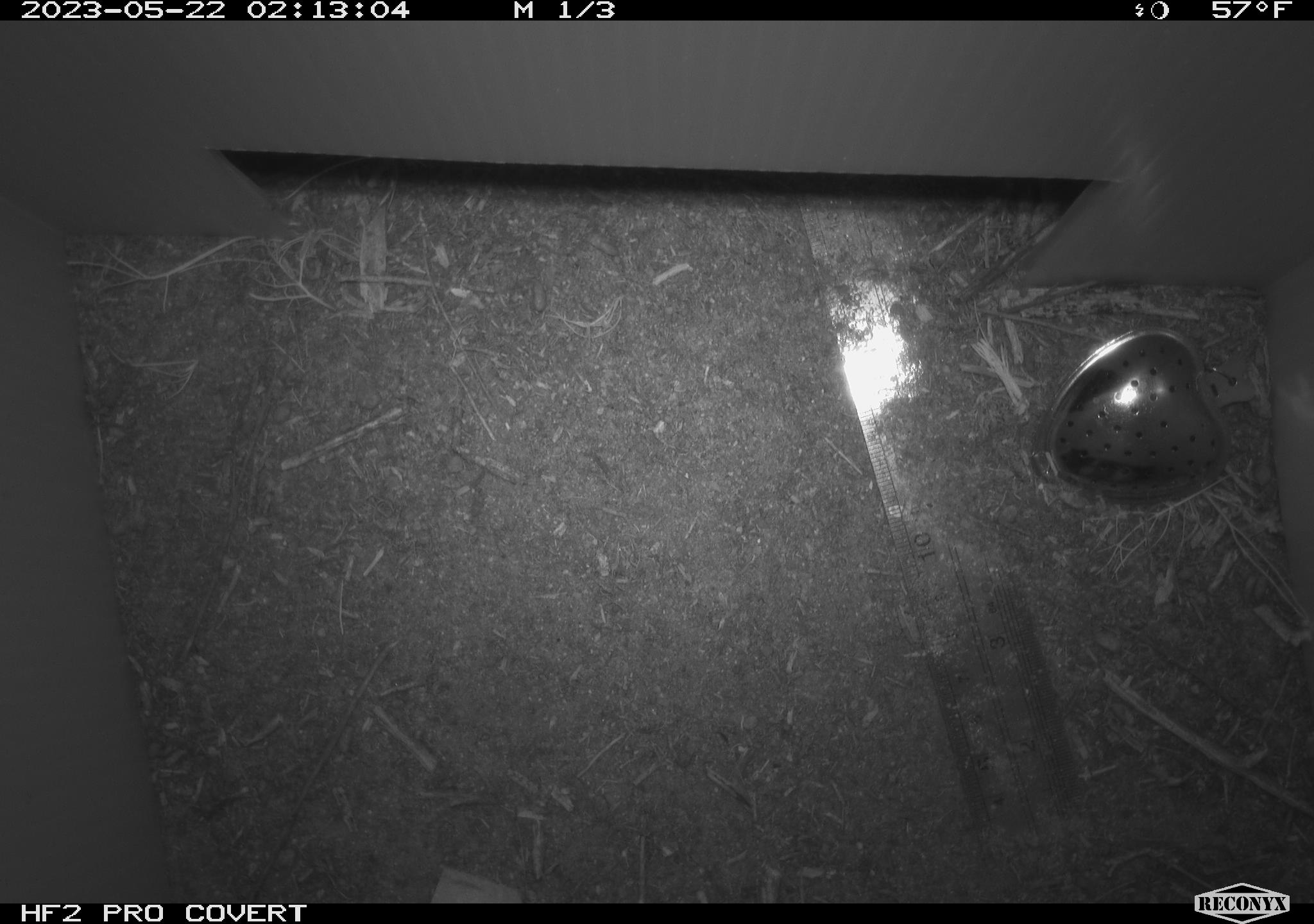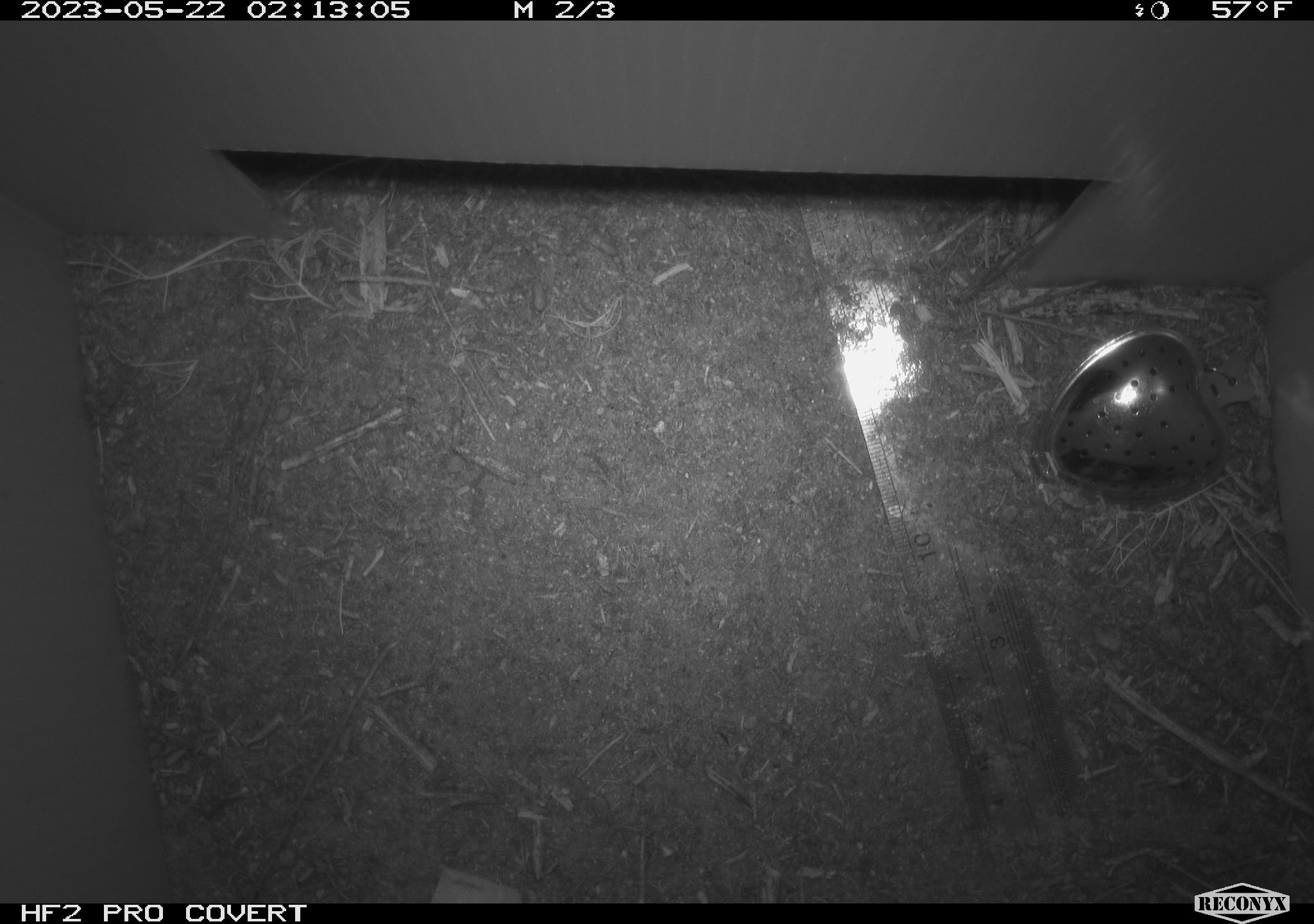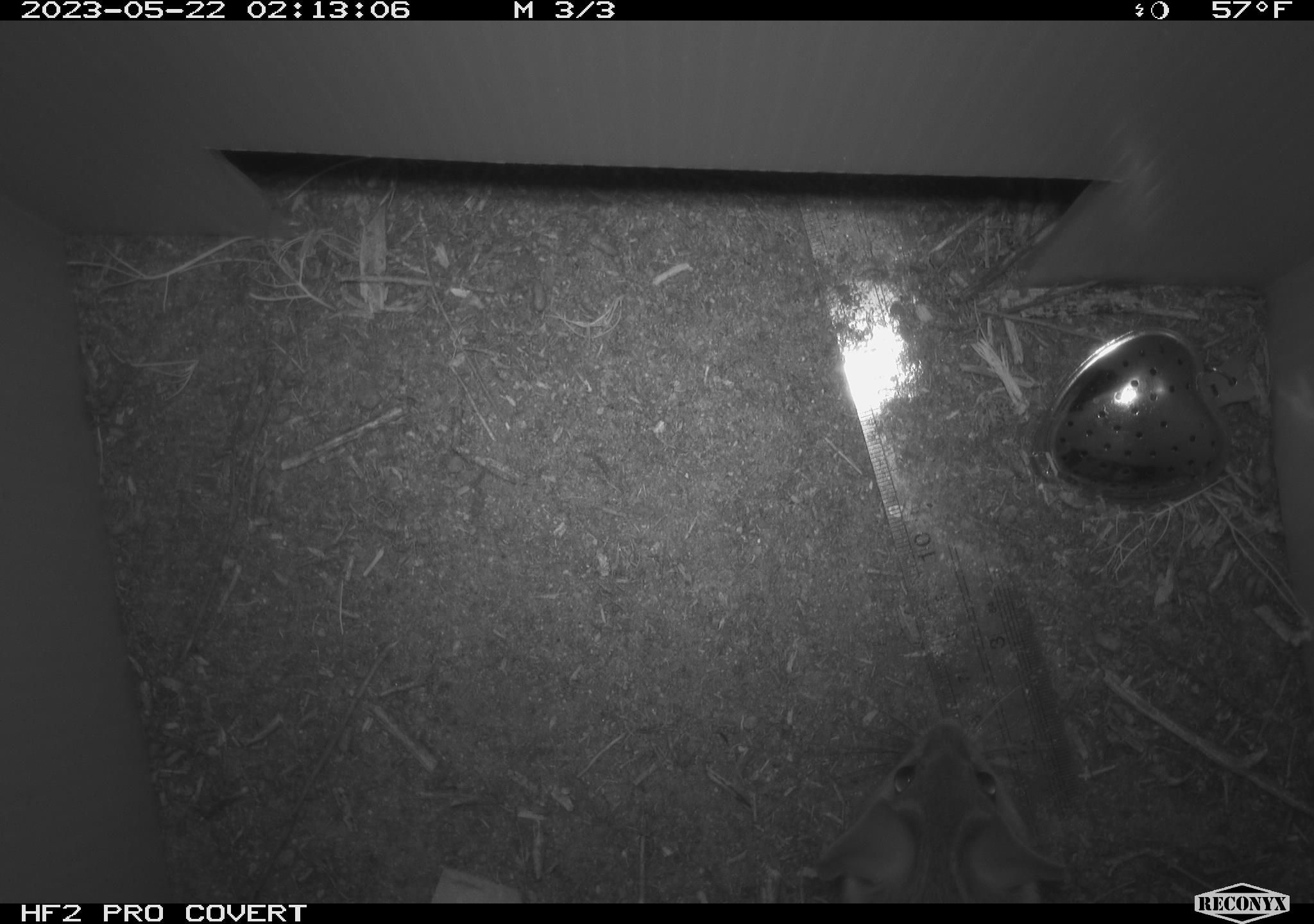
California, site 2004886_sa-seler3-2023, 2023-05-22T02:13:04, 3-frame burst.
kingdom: Animalia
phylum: Chordata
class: Mammalia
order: Rodentia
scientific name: Rodentia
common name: woodrat or rat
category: woodrat or rat species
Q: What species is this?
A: Woodrat or rat species (woodrat or rat) (Rodentia).